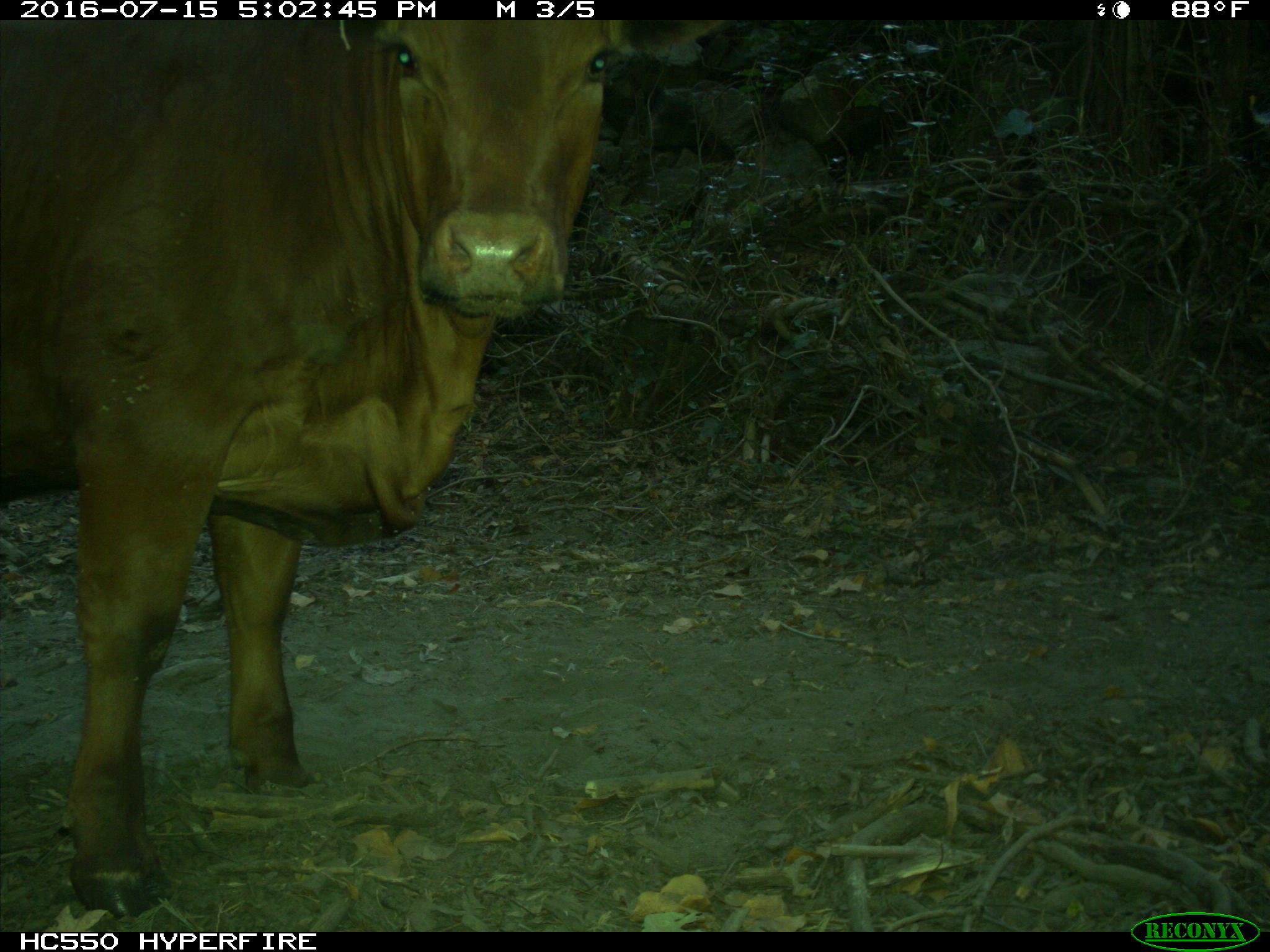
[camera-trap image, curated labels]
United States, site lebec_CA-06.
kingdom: Animalia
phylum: Chordata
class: Mammalia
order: Artiodactyla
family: Bovidae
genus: Bos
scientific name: Bos taurus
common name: domestic cow